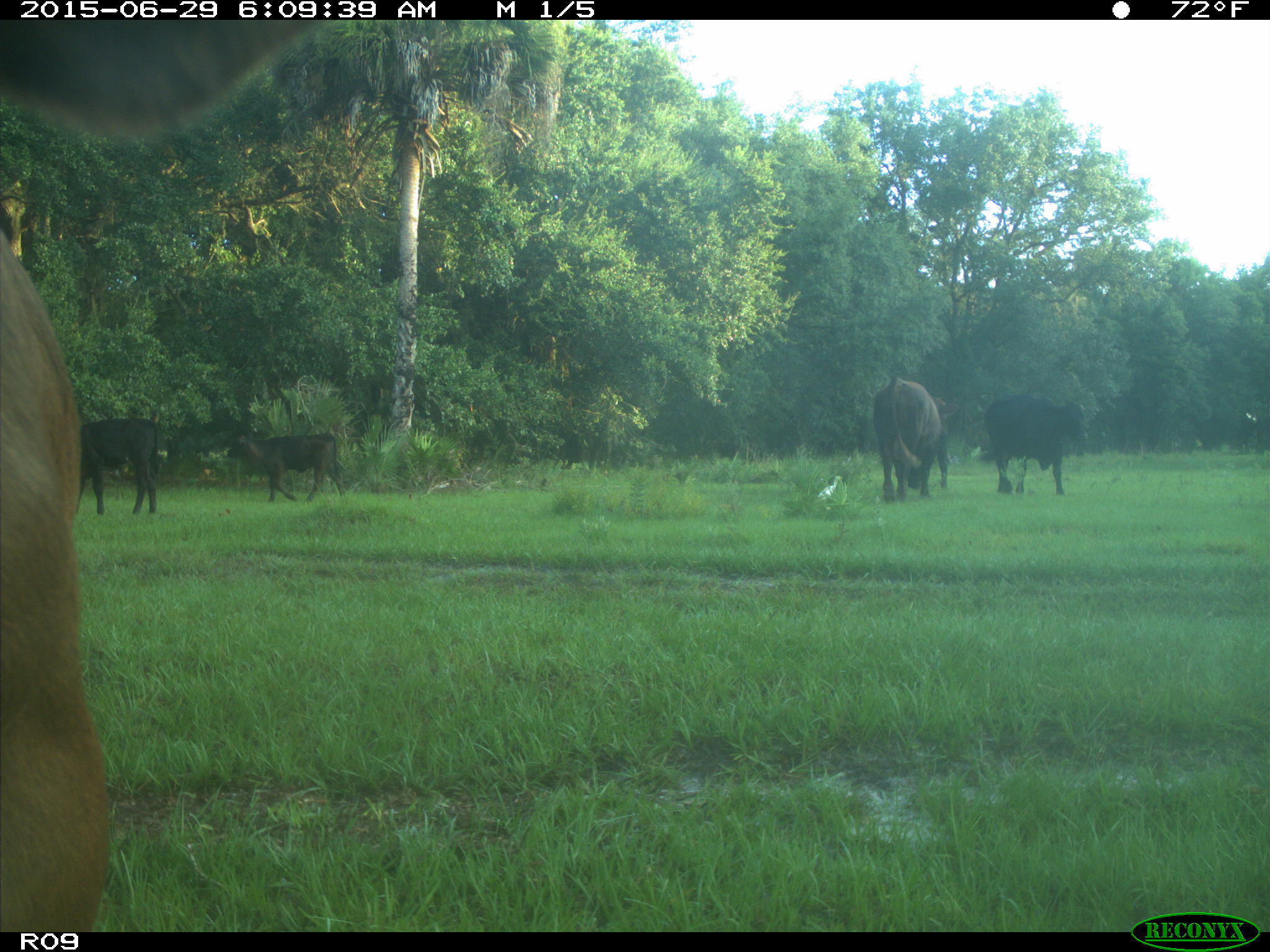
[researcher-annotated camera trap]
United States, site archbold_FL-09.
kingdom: Animalia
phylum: Chordata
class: Mammalia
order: Artiodactyla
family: Bovidae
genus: Bos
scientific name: Bos taurus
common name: domestic cow